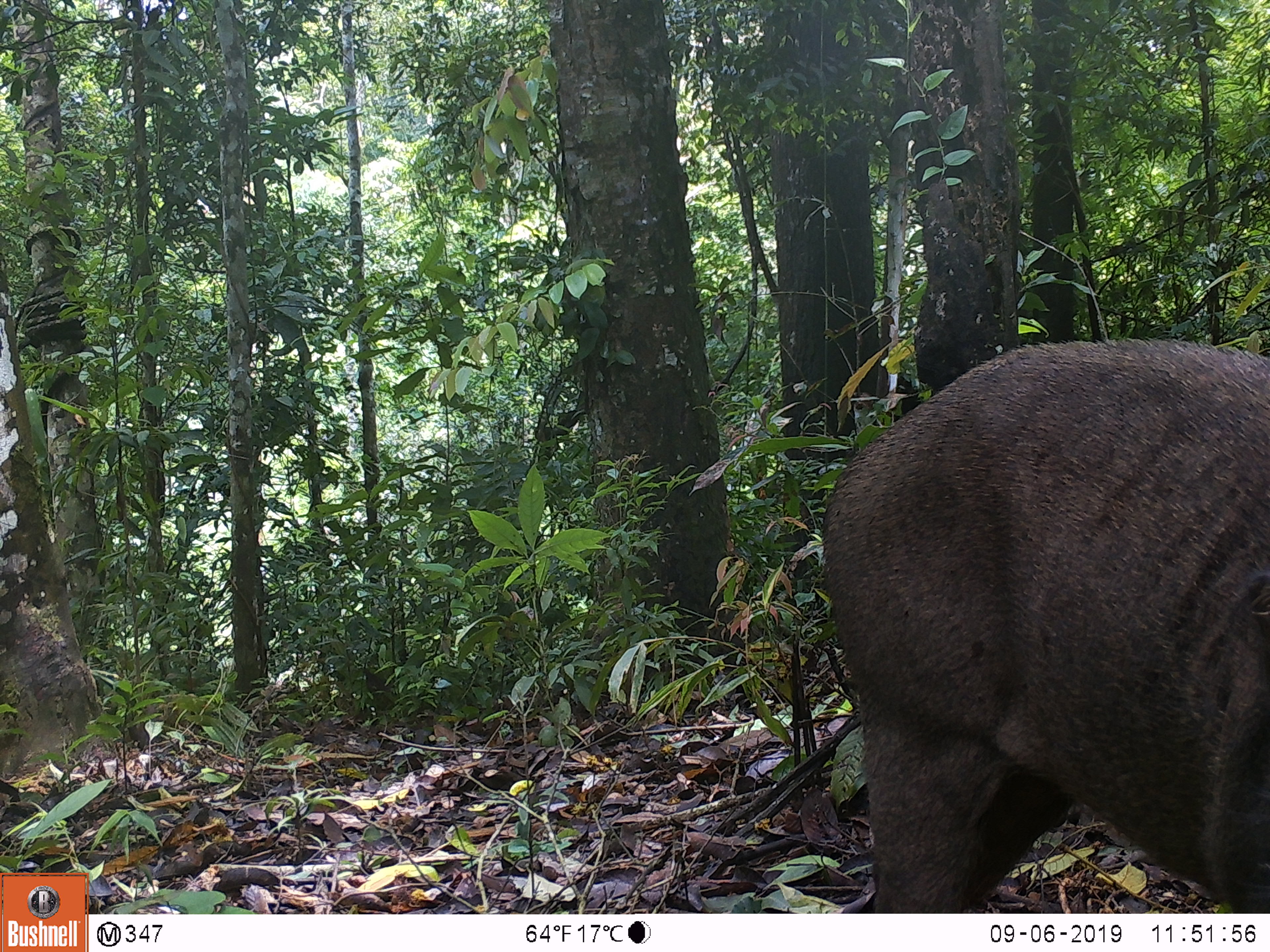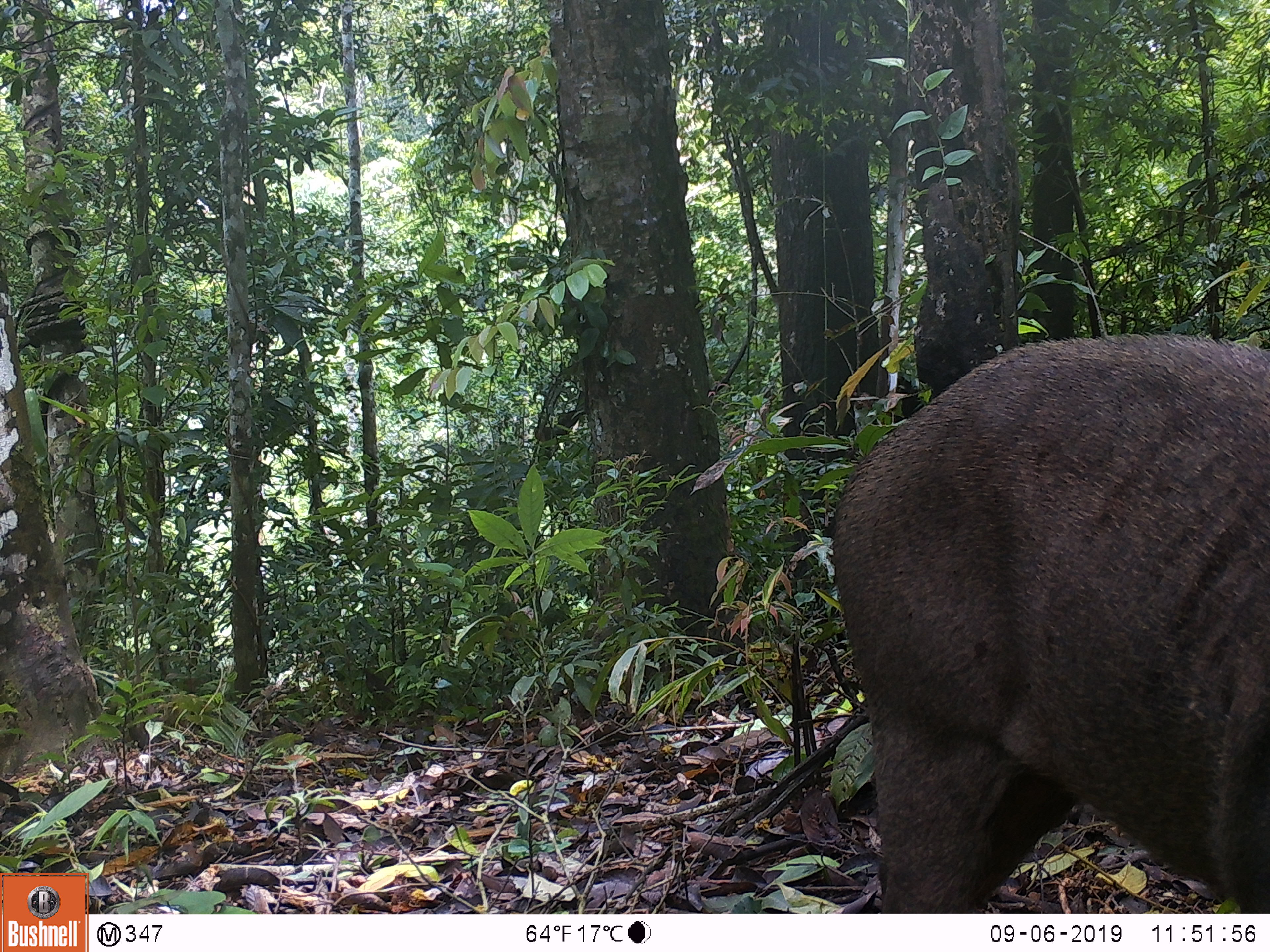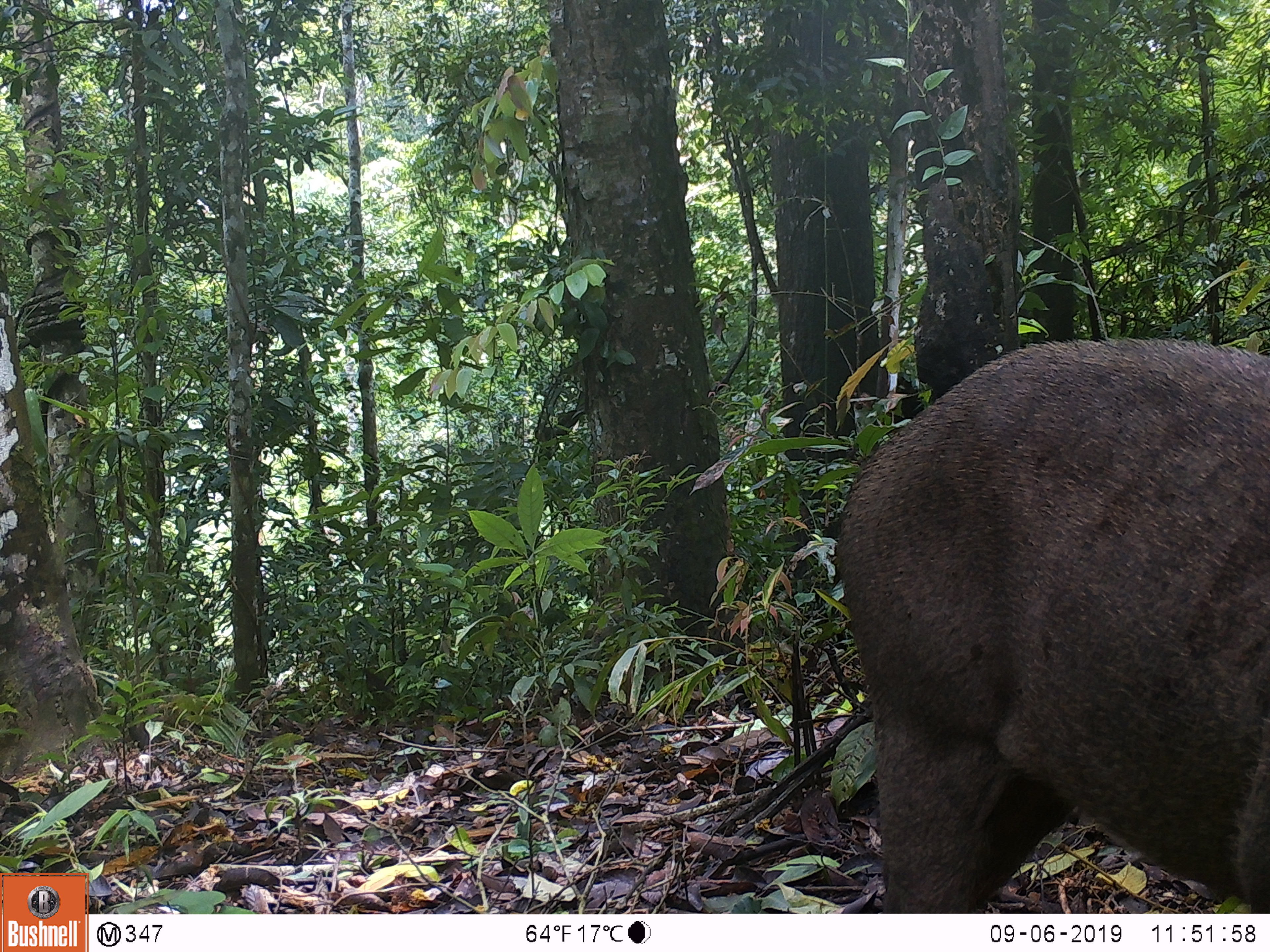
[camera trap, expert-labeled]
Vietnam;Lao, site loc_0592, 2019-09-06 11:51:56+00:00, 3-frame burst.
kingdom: Animalia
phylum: Chordata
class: Mammalia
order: Artiodactyla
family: Suidae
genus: Sus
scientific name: Sus scrofa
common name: eurasian wild pig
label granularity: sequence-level